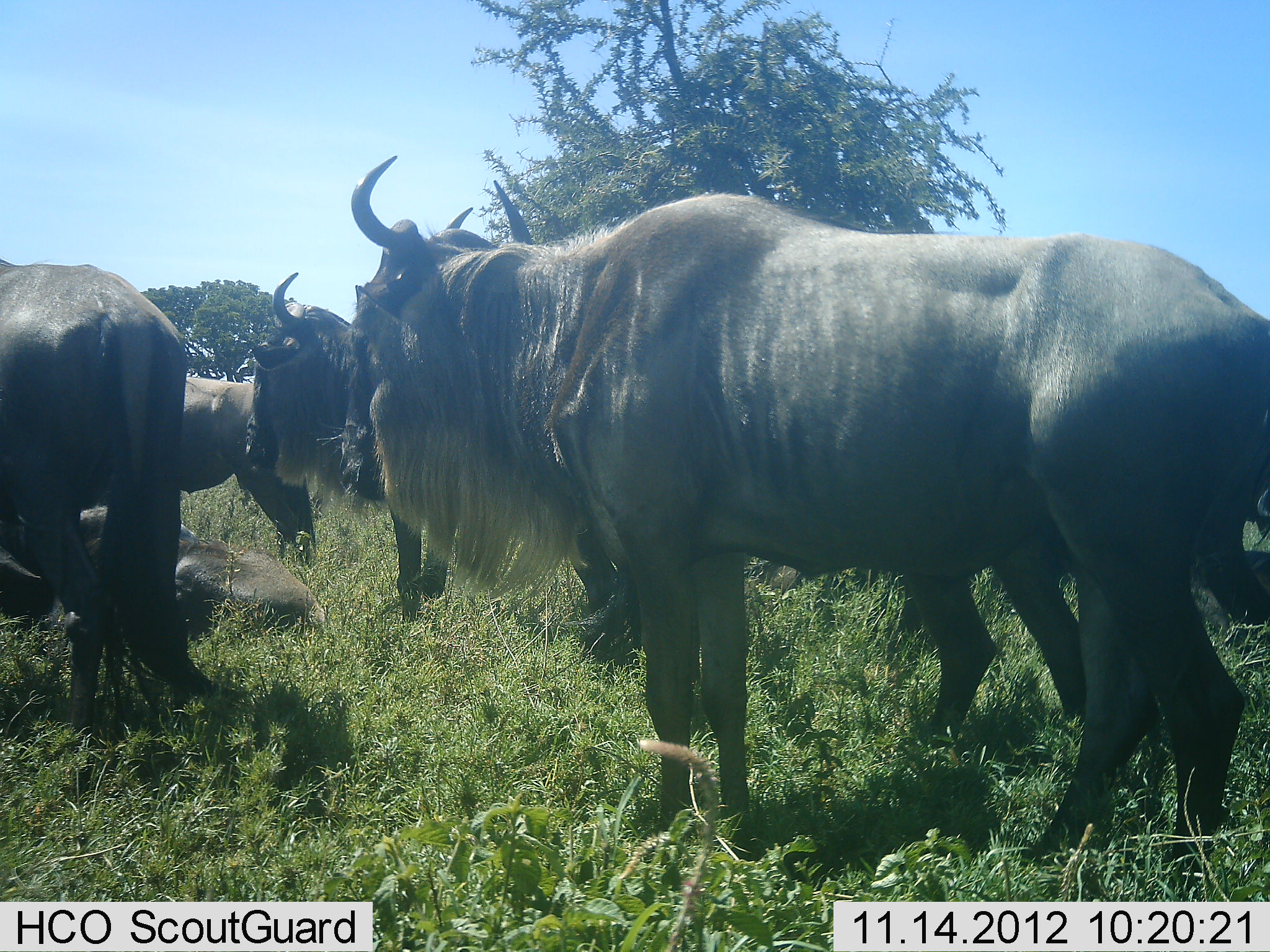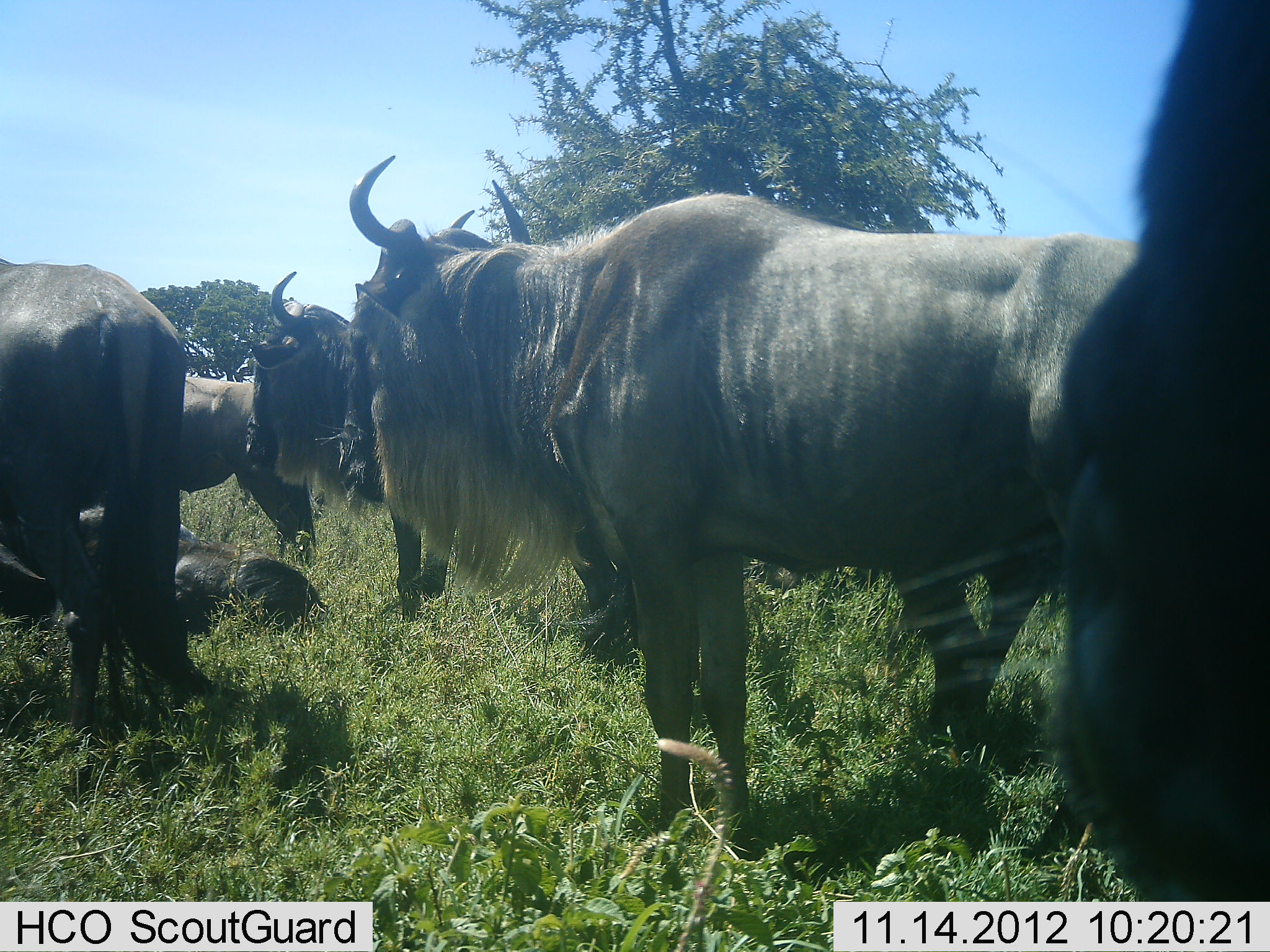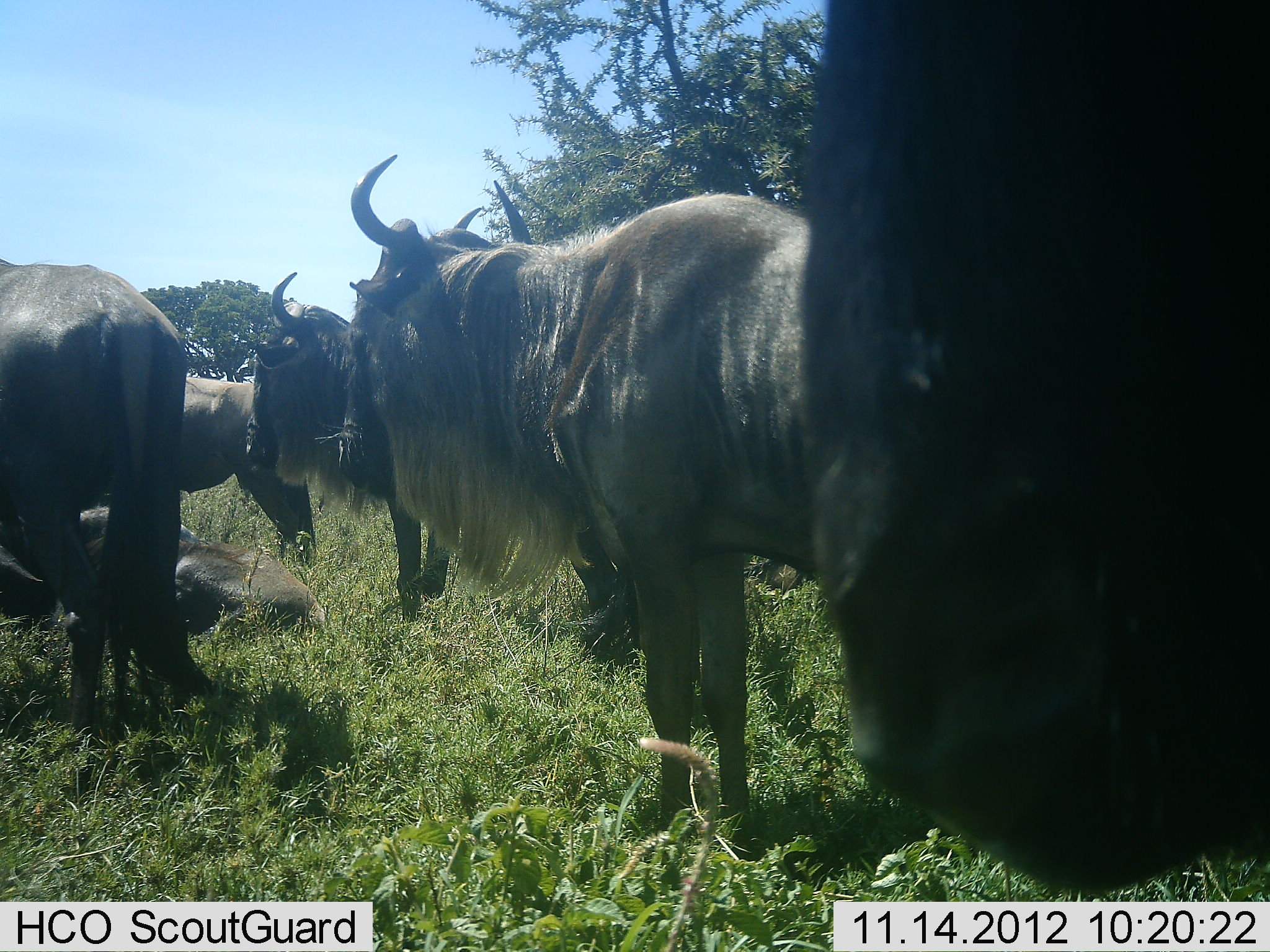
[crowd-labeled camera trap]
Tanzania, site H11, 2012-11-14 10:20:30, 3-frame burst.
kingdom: Animalia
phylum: Chordata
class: Mammalia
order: Artiodactyla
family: Bovidae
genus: Connochaetes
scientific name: Connochaetes taurinus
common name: blue wildebeest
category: wildebeest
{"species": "wildebeest (blue wildebeest) (Connochaetes taurinus)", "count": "6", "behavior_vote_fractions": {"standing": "90%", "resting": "80%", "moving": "30%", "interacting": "20%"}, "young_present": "0%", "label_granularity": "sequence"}